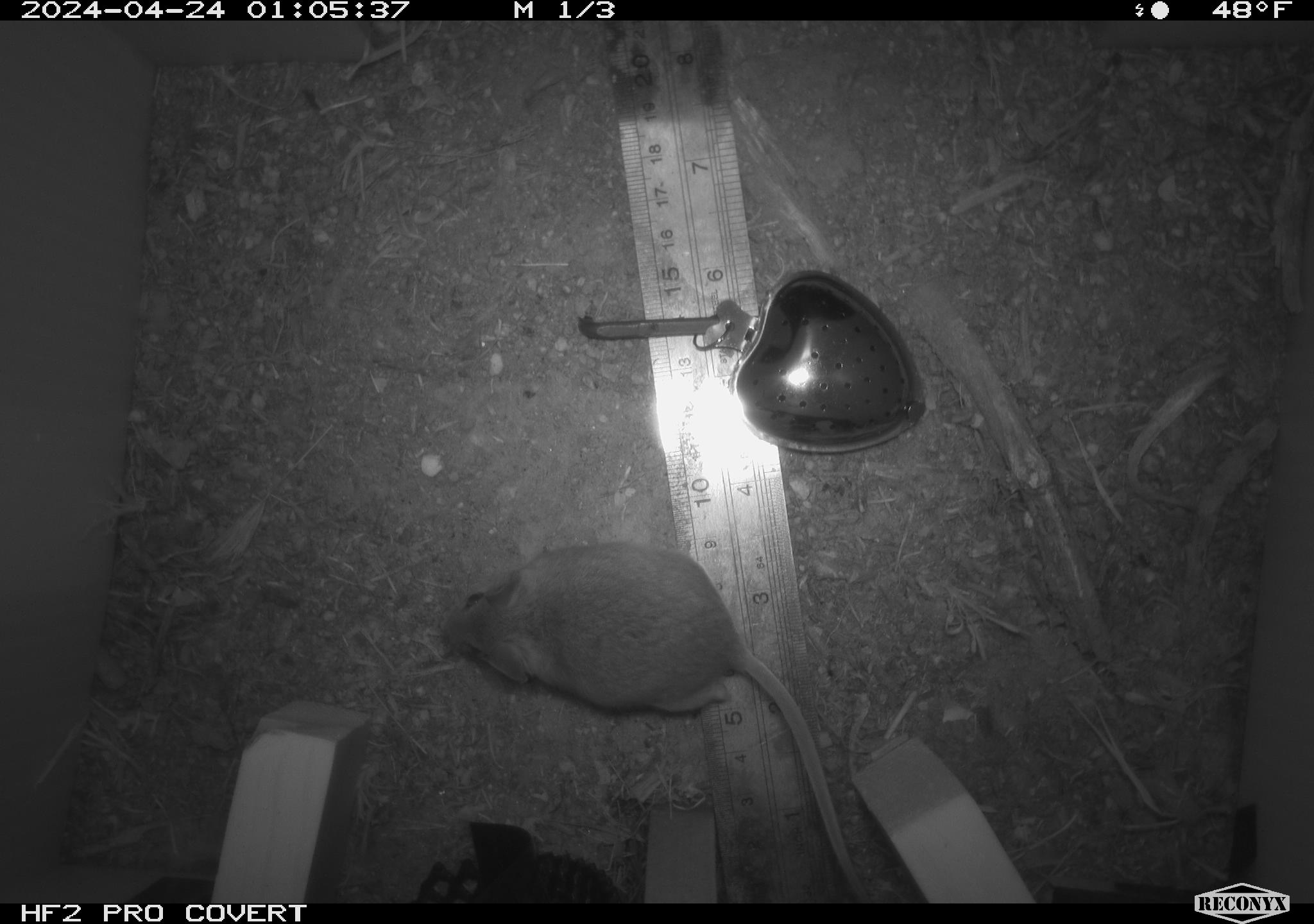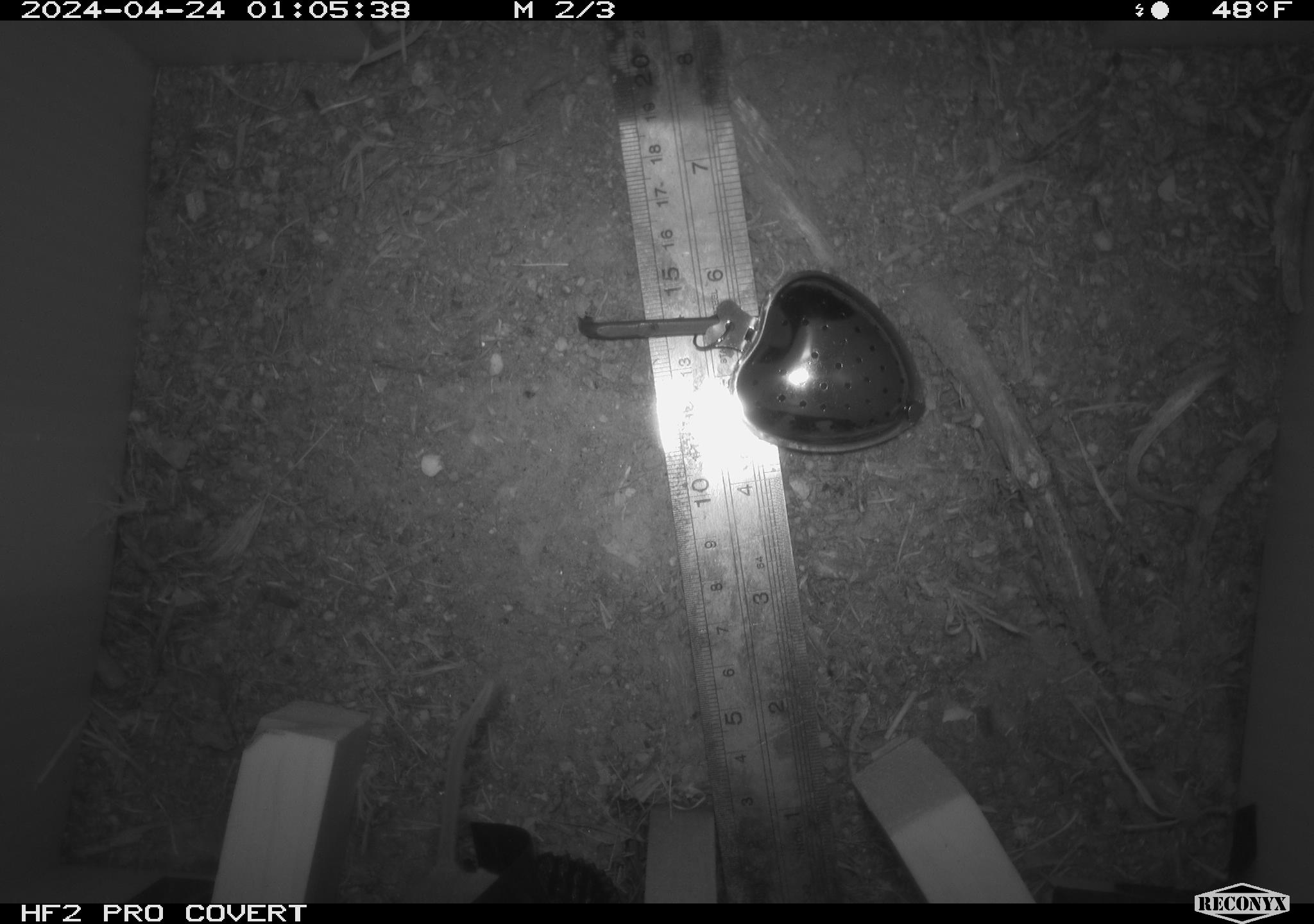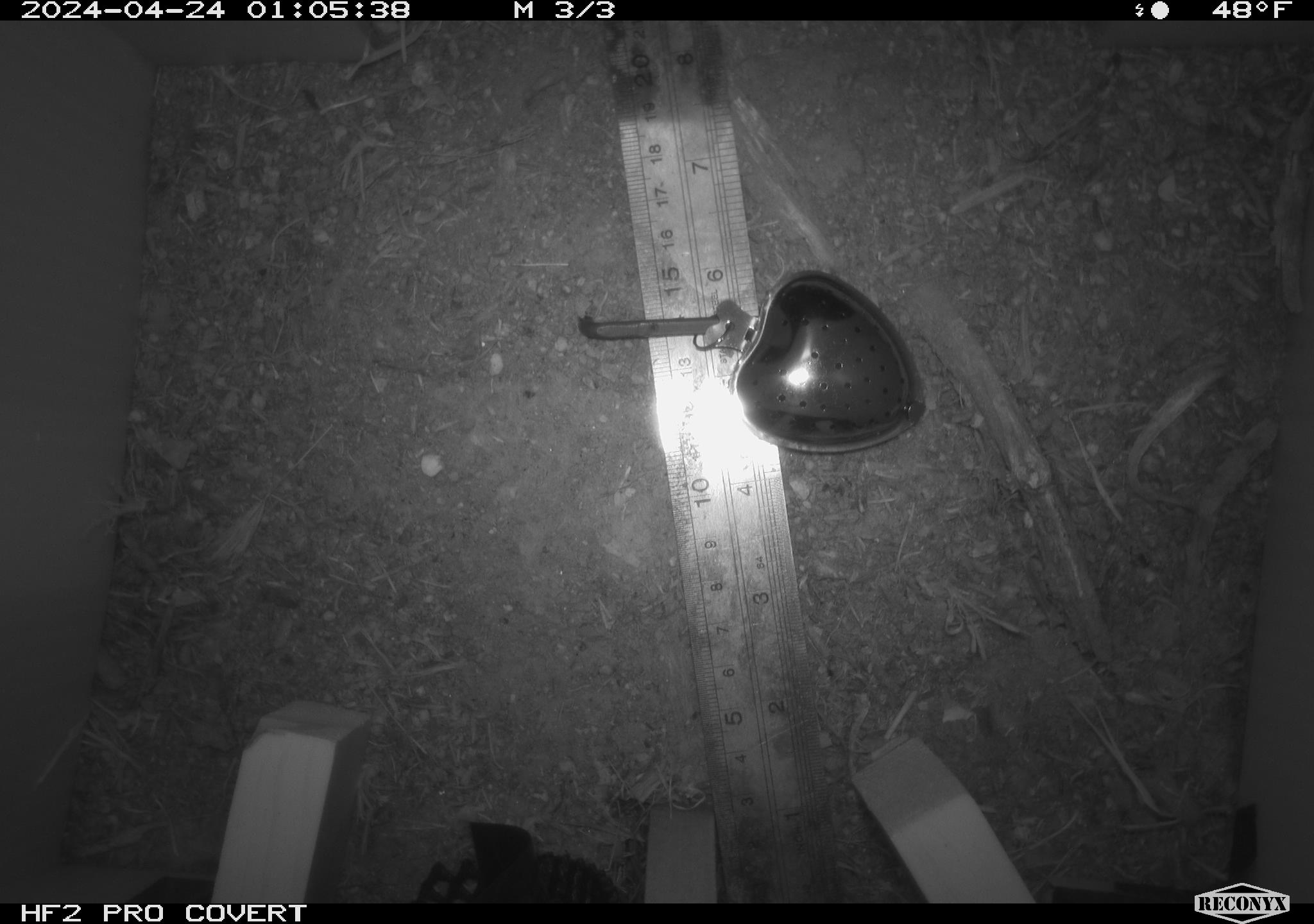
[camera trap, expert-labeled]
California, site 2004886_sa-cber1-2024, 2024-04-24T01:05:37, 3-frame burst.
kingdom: Animalia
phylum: Chordata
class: Mammalia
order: Rodentia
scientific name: Rodentia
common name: mouse species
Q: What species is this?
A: Mouse species (Rodentia).